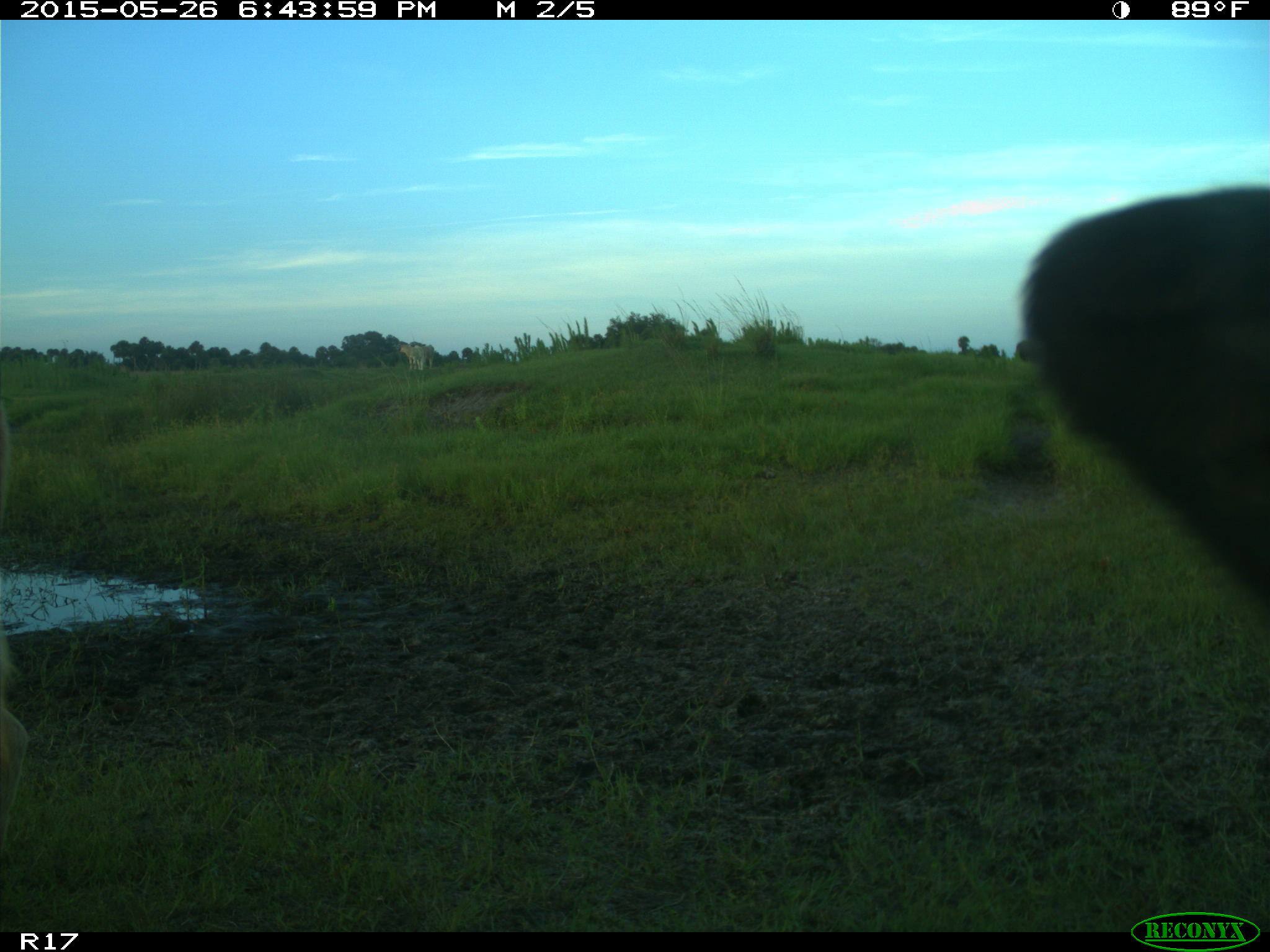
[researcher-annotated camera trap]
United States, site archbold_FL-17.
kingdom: Animalia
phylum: Chordata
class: Mammalia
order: Artiodactyla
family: Bovidae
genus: Bos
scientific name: Bos taurus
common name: domestic cow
Bos taurus (domestic cow).